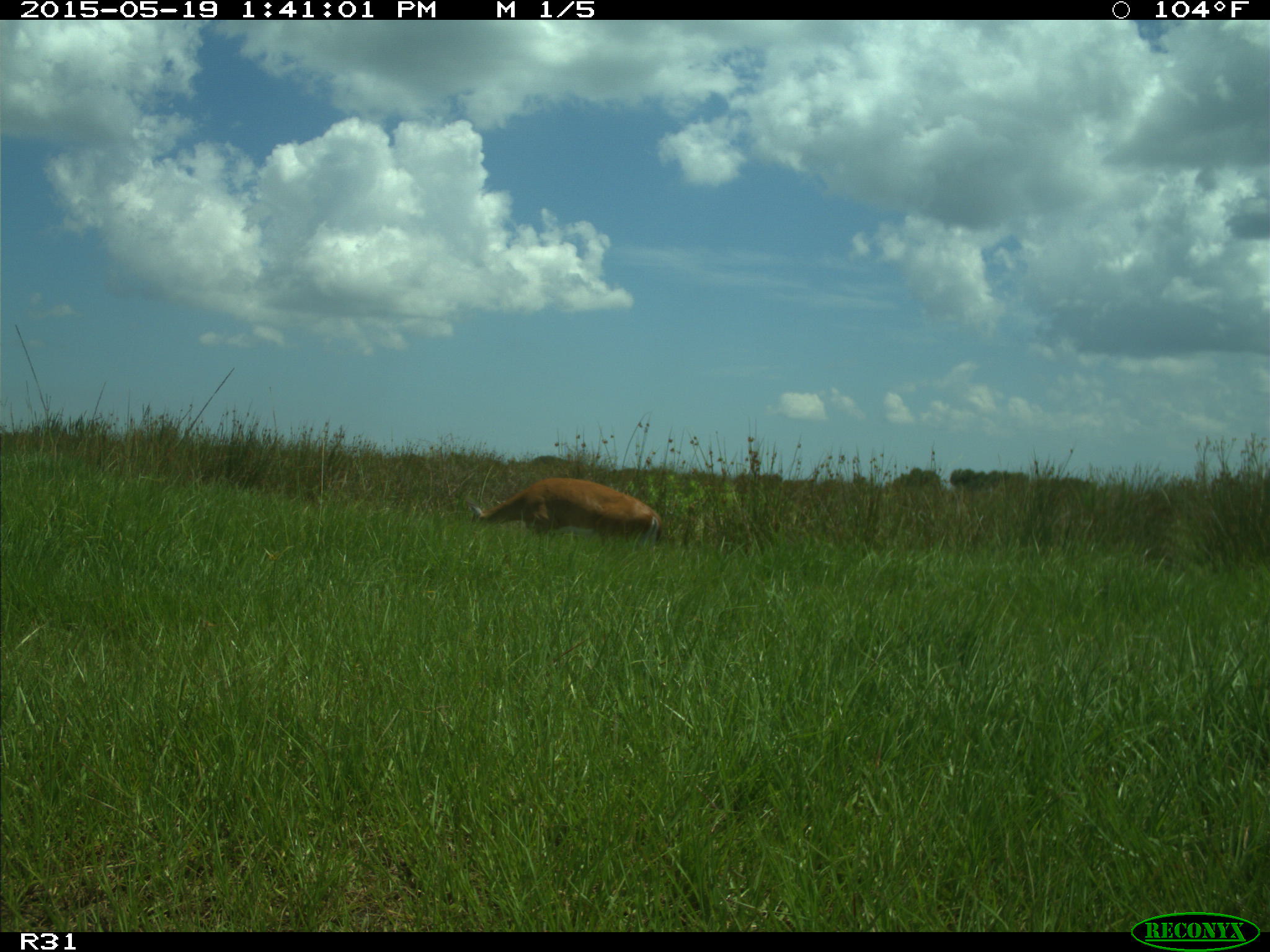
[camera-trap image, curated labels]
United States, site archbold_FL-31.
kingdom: Animalia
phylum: Chordata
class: Mammalia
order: Artiodactyla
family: Cervidae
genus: Odocoileus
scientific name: Odocoileus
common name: deer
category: unidentified deer